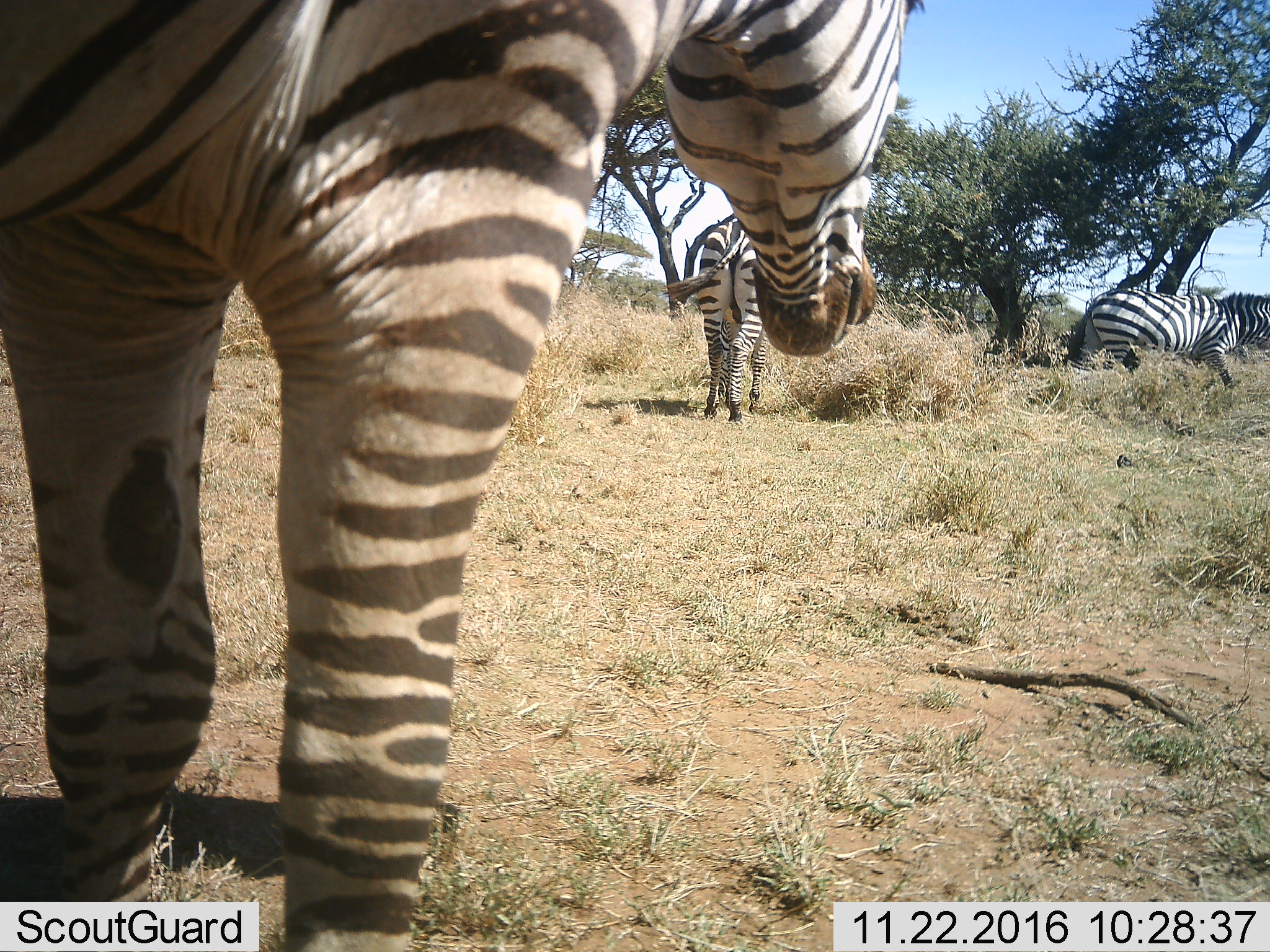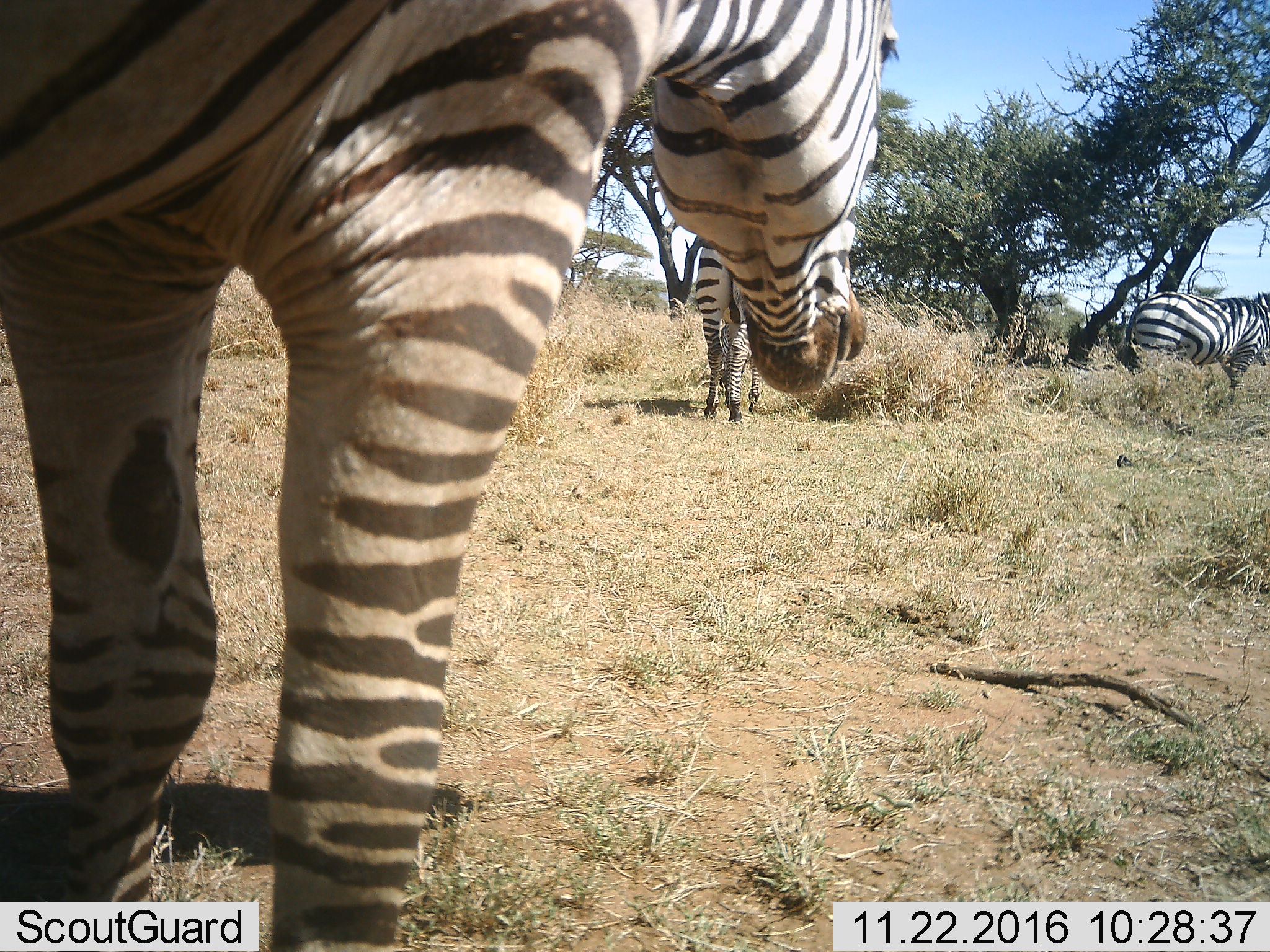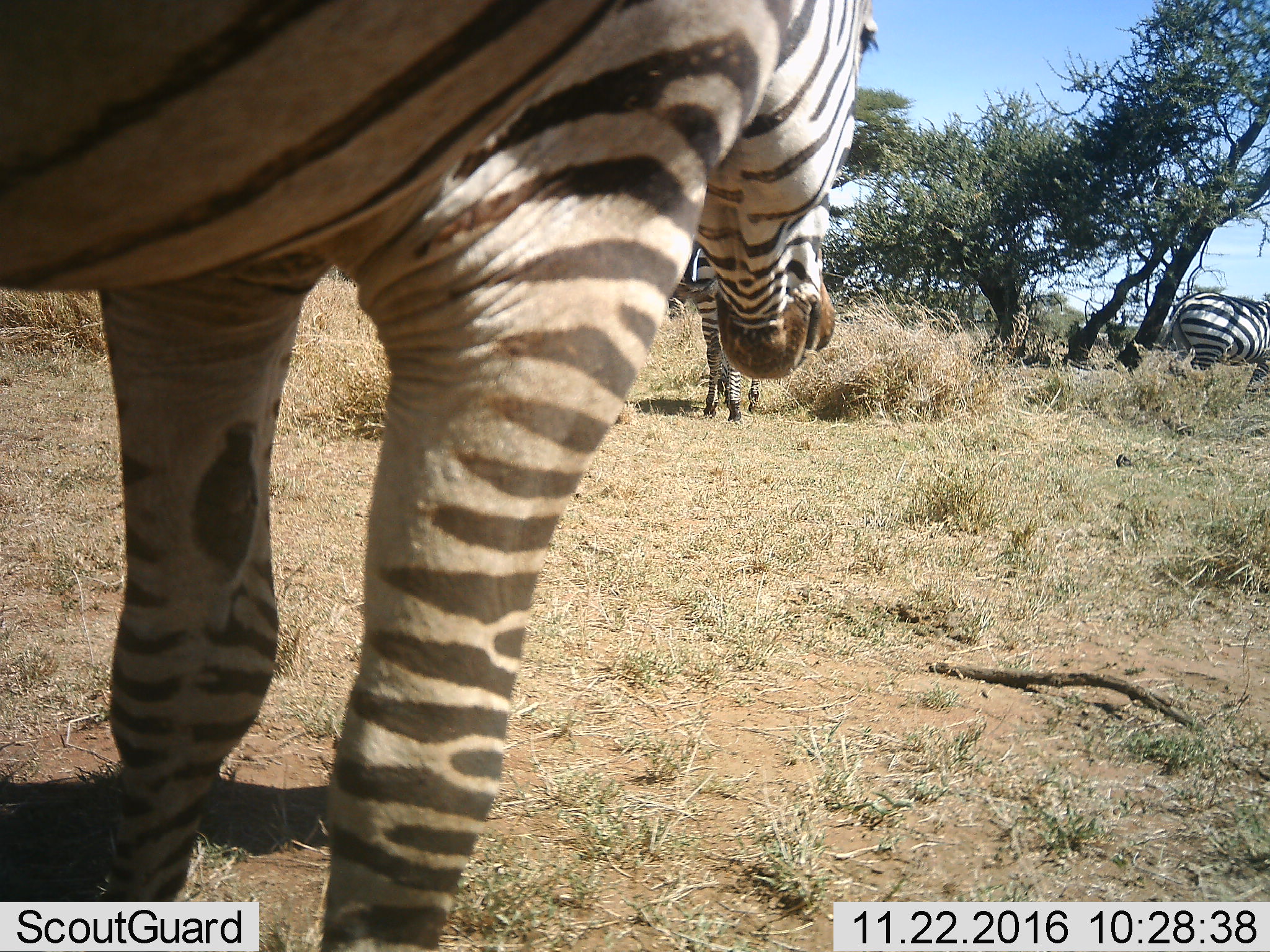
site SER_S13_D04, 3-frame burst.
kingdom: Animalia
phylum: Chordata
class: Mammalia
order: Perissodactyla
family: Equidae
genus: Equus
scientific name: Equus quagga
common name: plains zebra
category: zebraplains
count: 3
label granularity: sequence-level